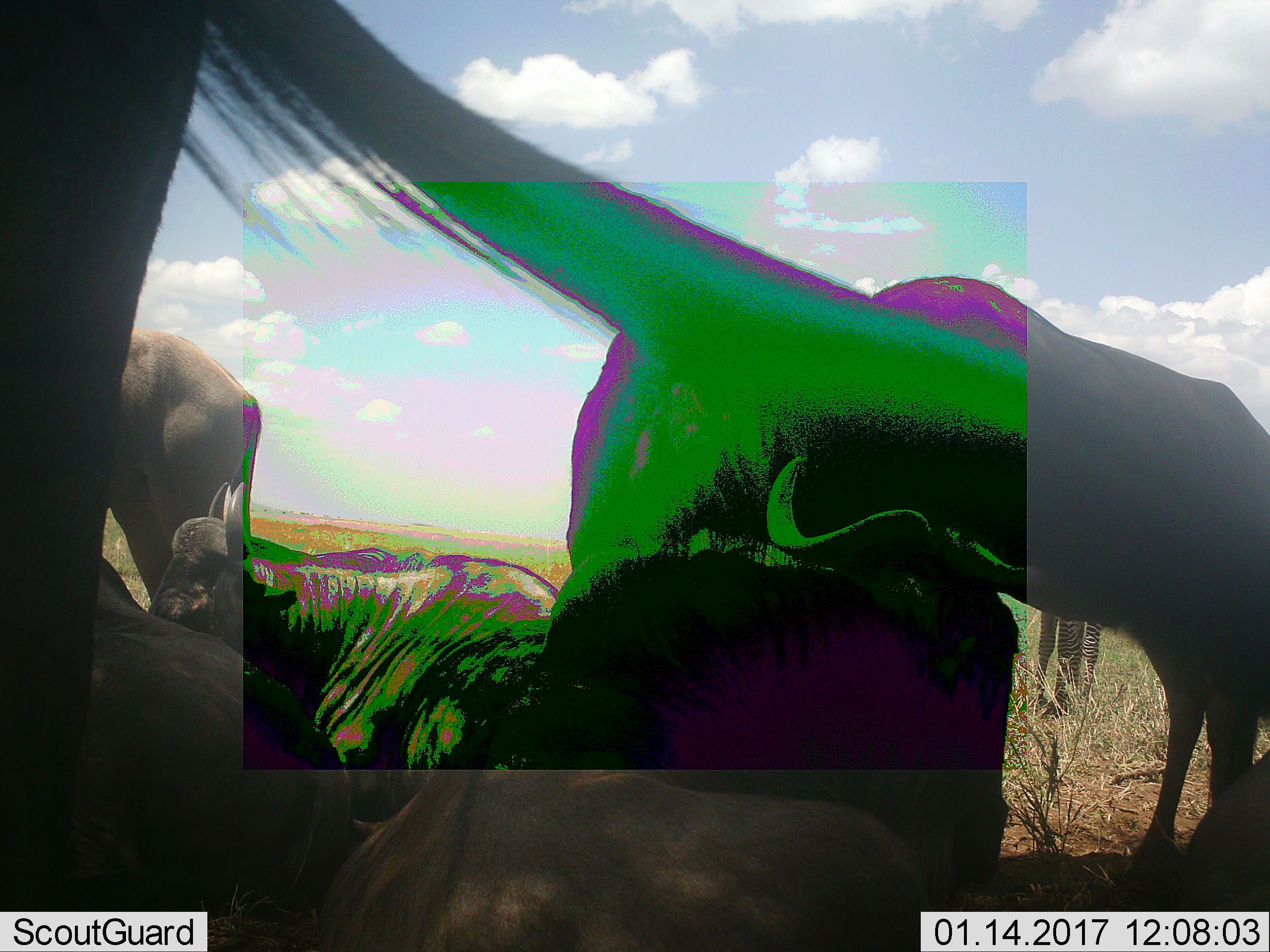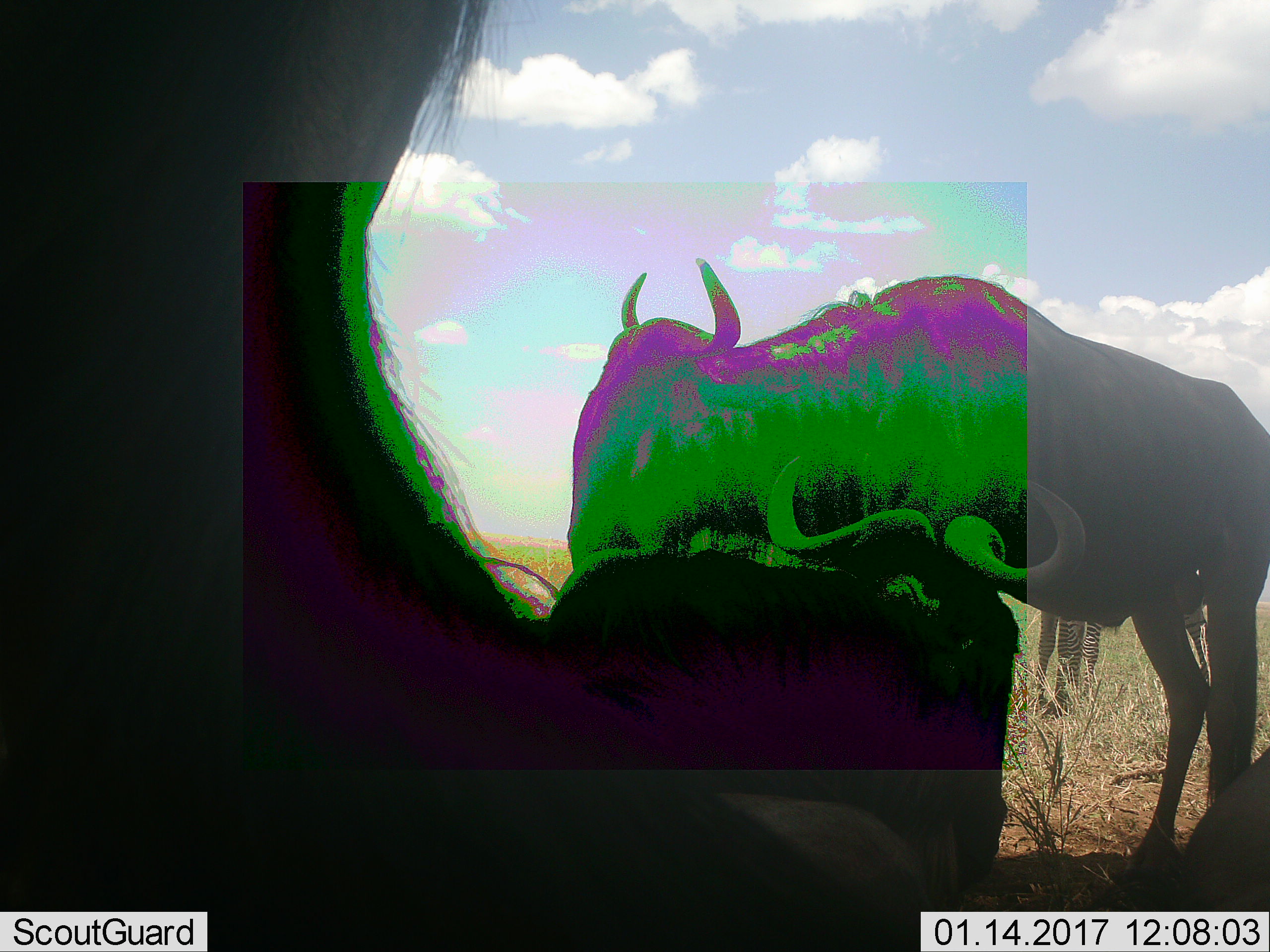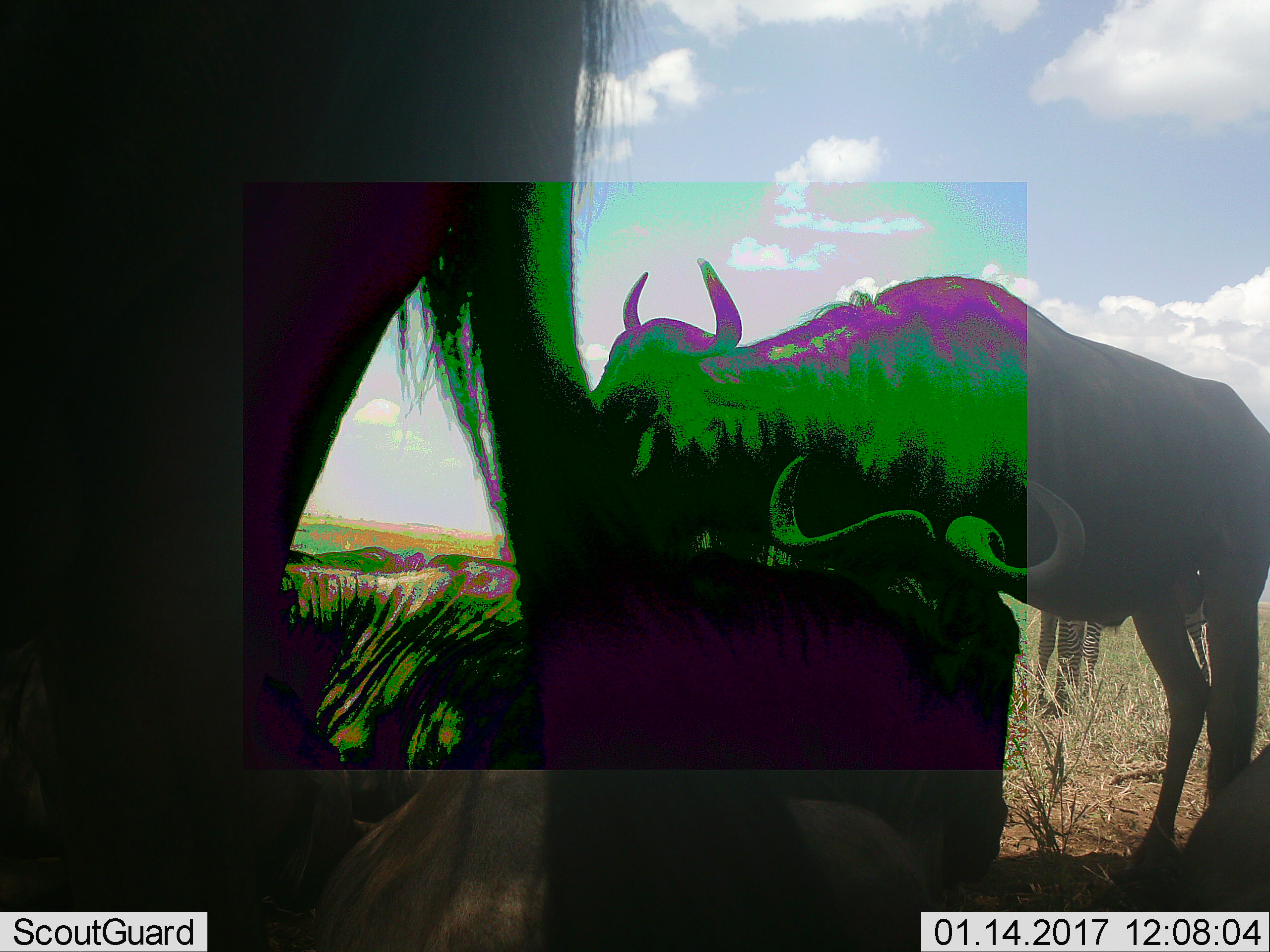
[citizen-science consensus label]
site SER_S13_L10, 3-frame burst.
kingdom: Animalia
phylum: Chordata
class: Mammalia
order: Artiodactyla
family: Bovidae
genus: Connochaetes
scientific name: Connochaetes taurinus taurinus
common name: blue wildebeest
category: wildebeestblue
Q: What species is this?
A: Wildebeestblue (blue wildebeest) (Connochaetes taurinus taurinus).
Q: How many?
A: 6.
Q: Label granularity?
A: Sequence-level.